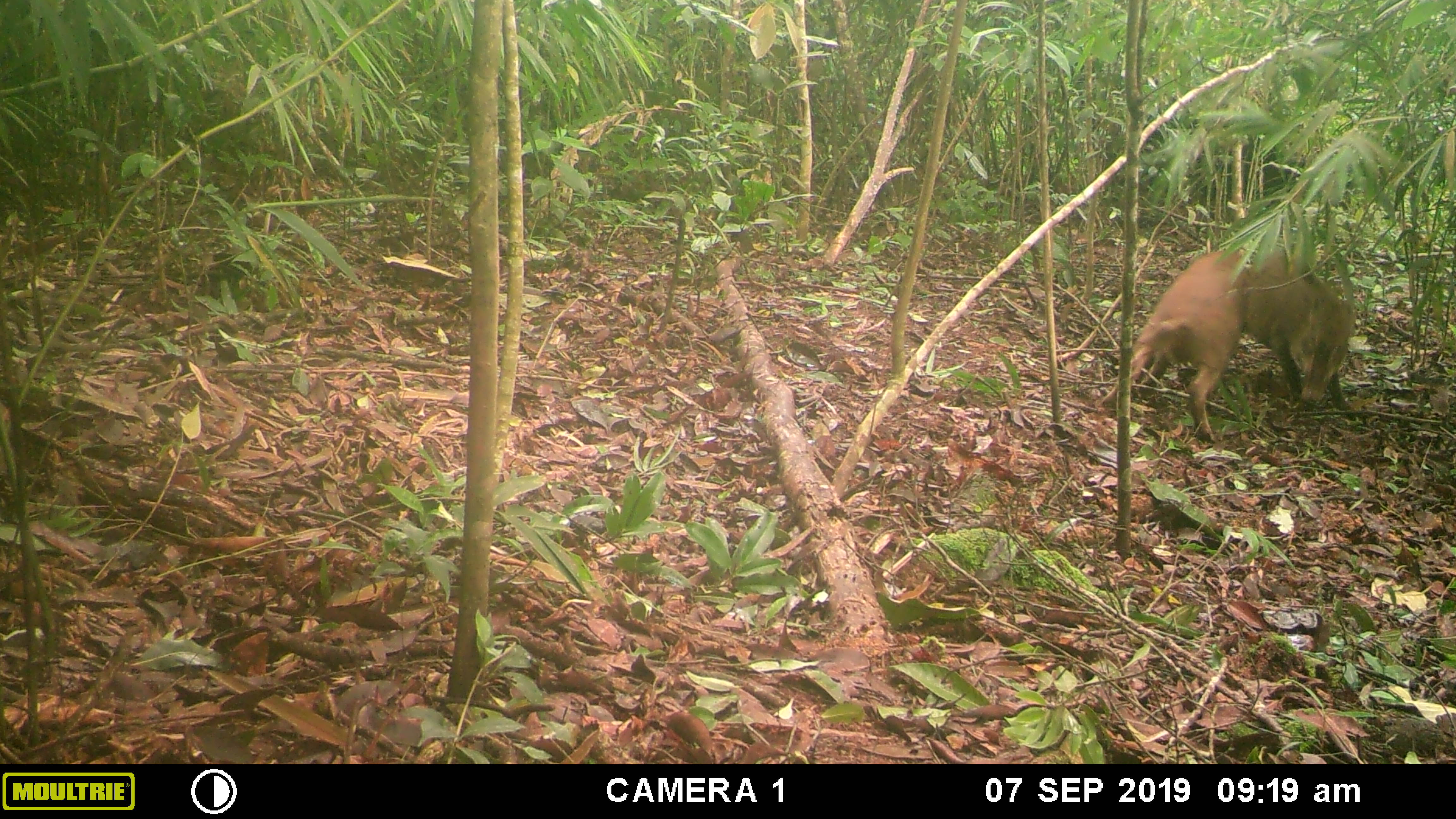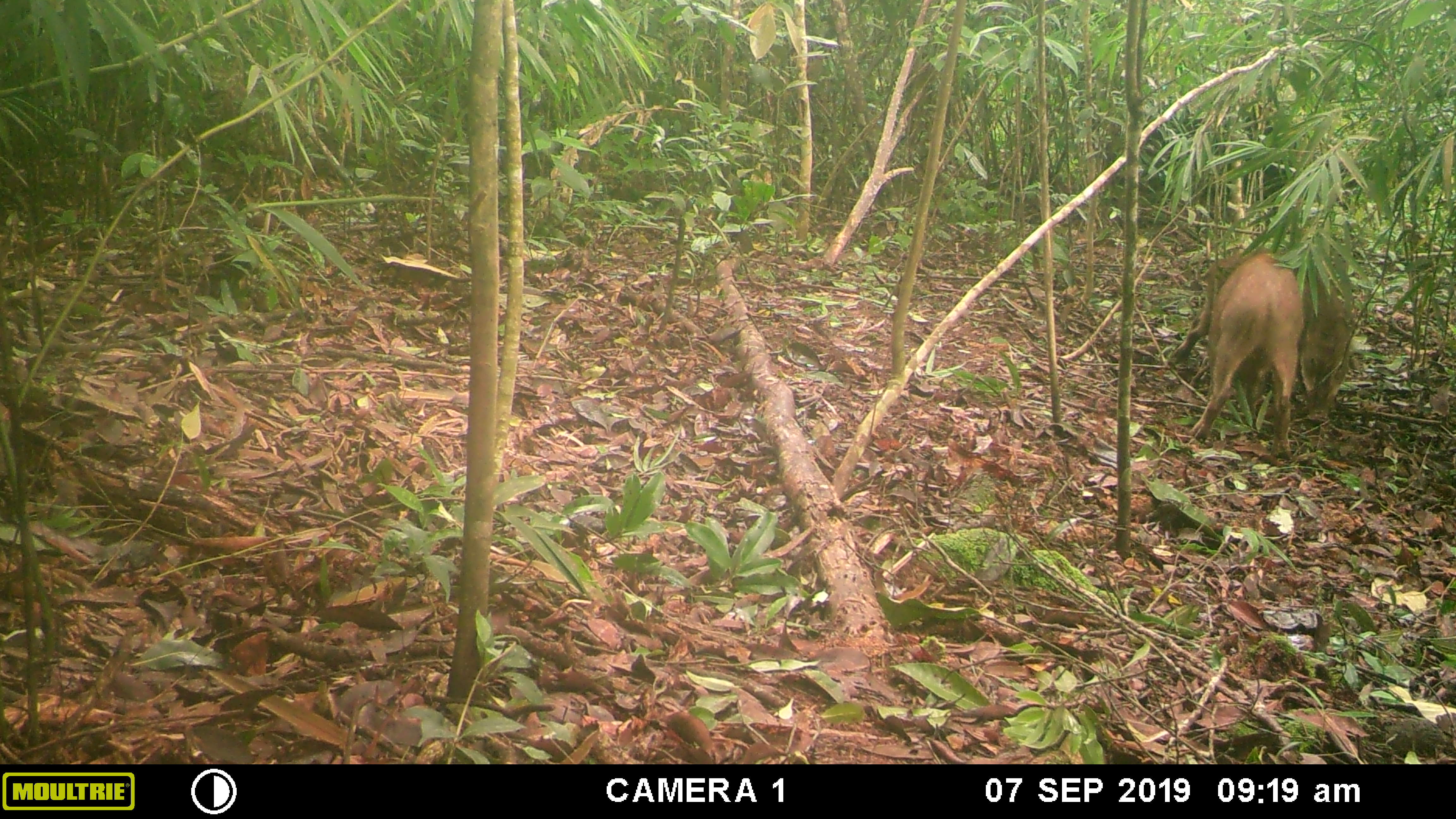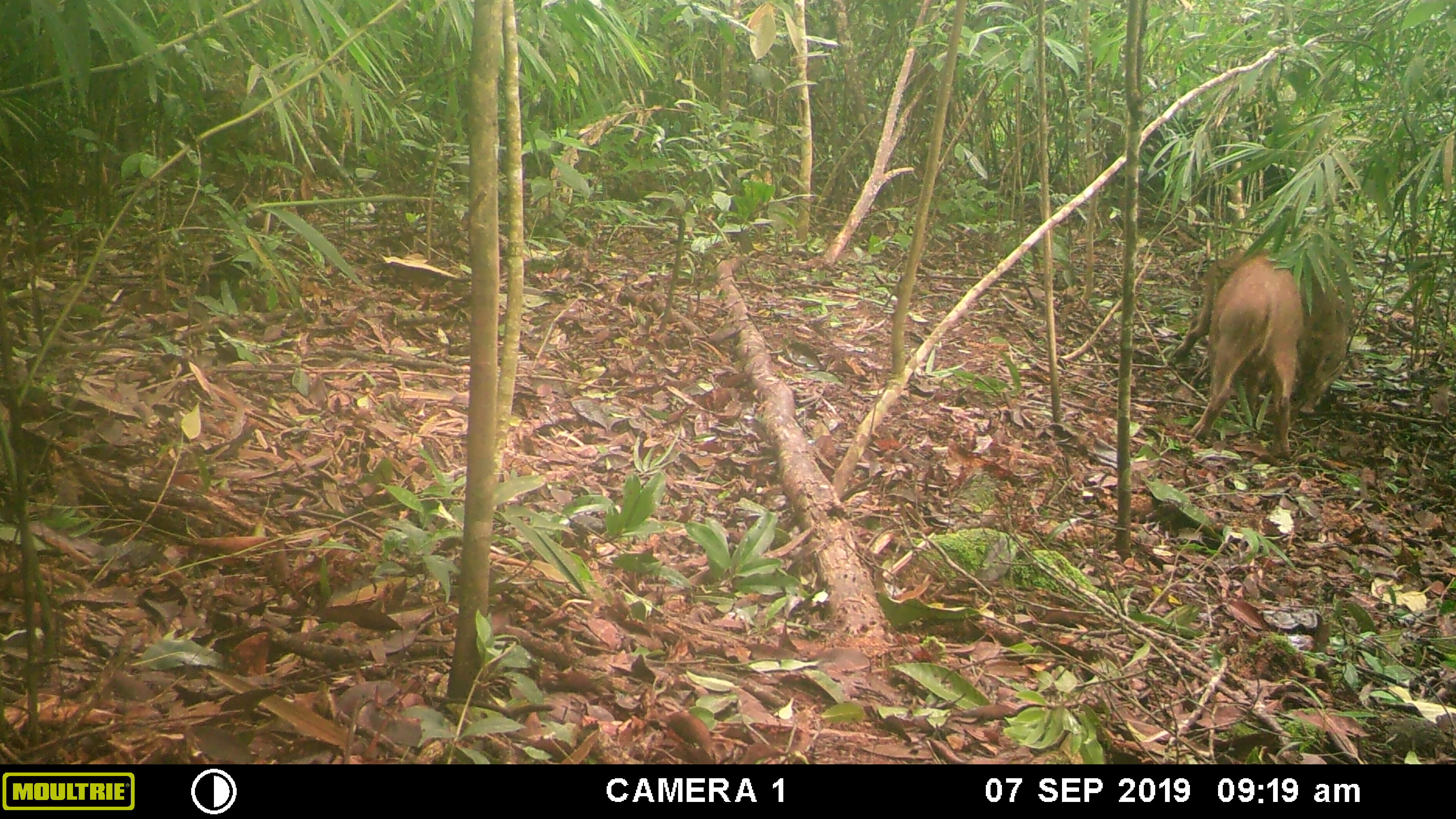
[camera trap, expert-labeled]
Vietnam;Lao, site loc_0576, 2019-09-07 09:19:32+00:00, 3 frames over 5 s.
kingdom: Animalia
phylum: Chordata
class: Mammalia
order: Artiodactyla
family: Suidae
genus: Sus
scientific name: Sus scrofa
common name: eurasian wild pig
Eurasian wild pig (Sus scrofa). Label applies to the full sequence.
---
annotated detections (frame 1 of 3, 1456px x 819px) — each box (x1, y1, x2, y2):
eurasian wild pig: (1097, 246, 1249, 443); (1236, 249, 1355, 412)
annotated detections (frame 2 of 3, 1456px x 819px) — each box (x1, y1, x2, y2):
eurasian wild pig: (1165, 247, 1355, 421); (1188, 251, 1306, 459)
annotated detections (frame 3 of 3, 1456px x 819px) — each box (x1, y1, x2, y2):
eurasian wild pig: (1165, 247, 1349, 421); (1186, 251, 1306, 458)